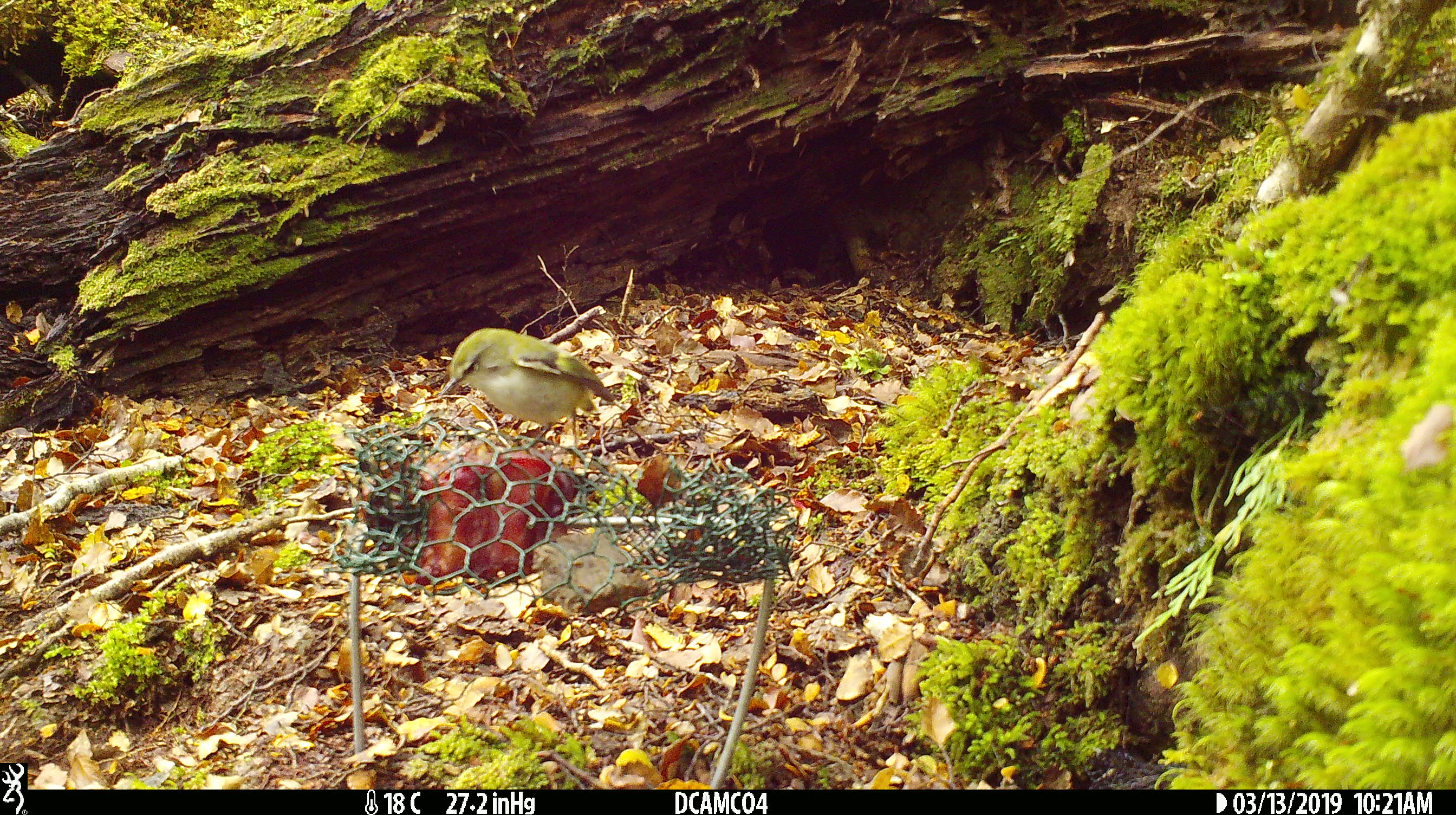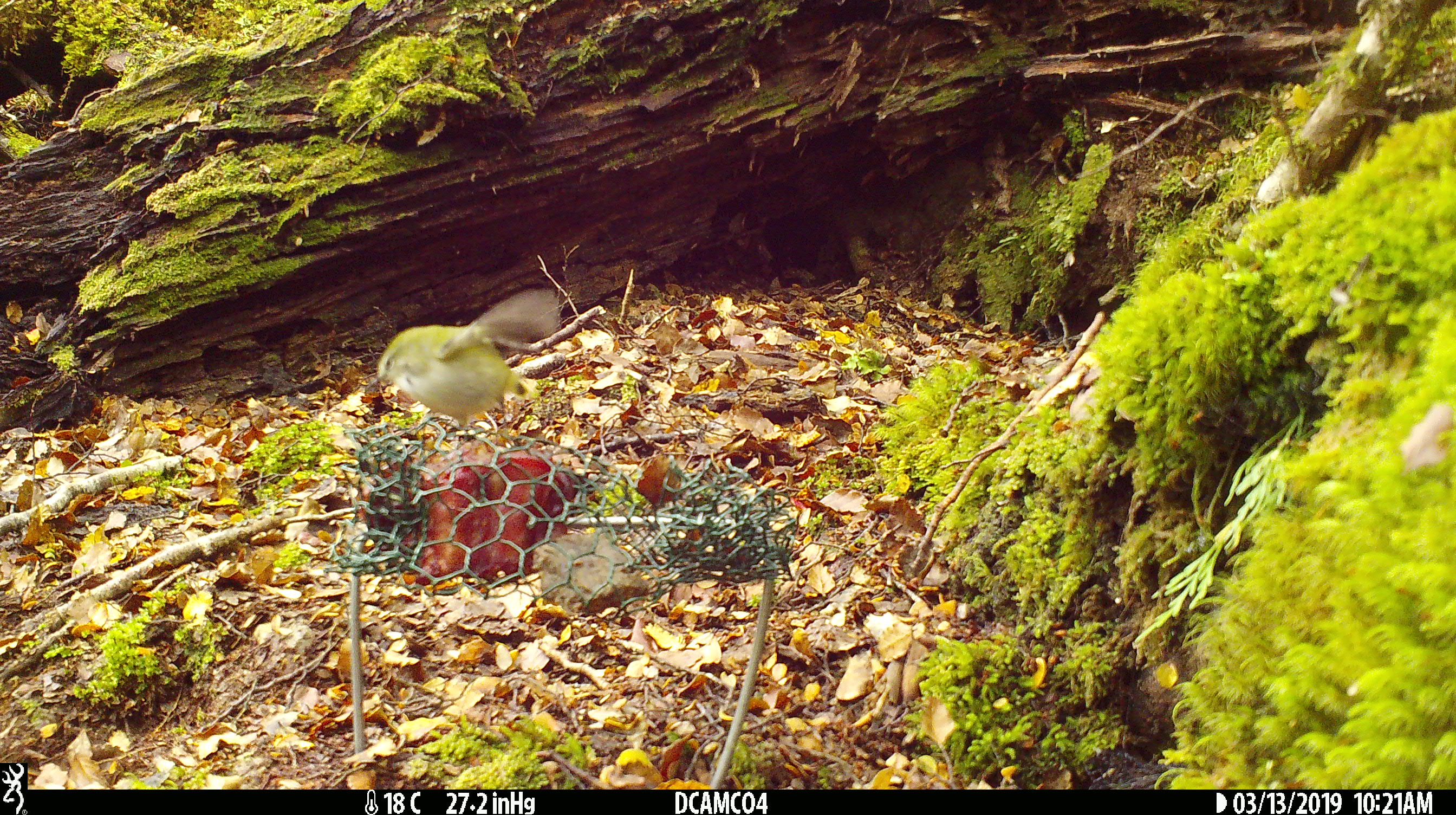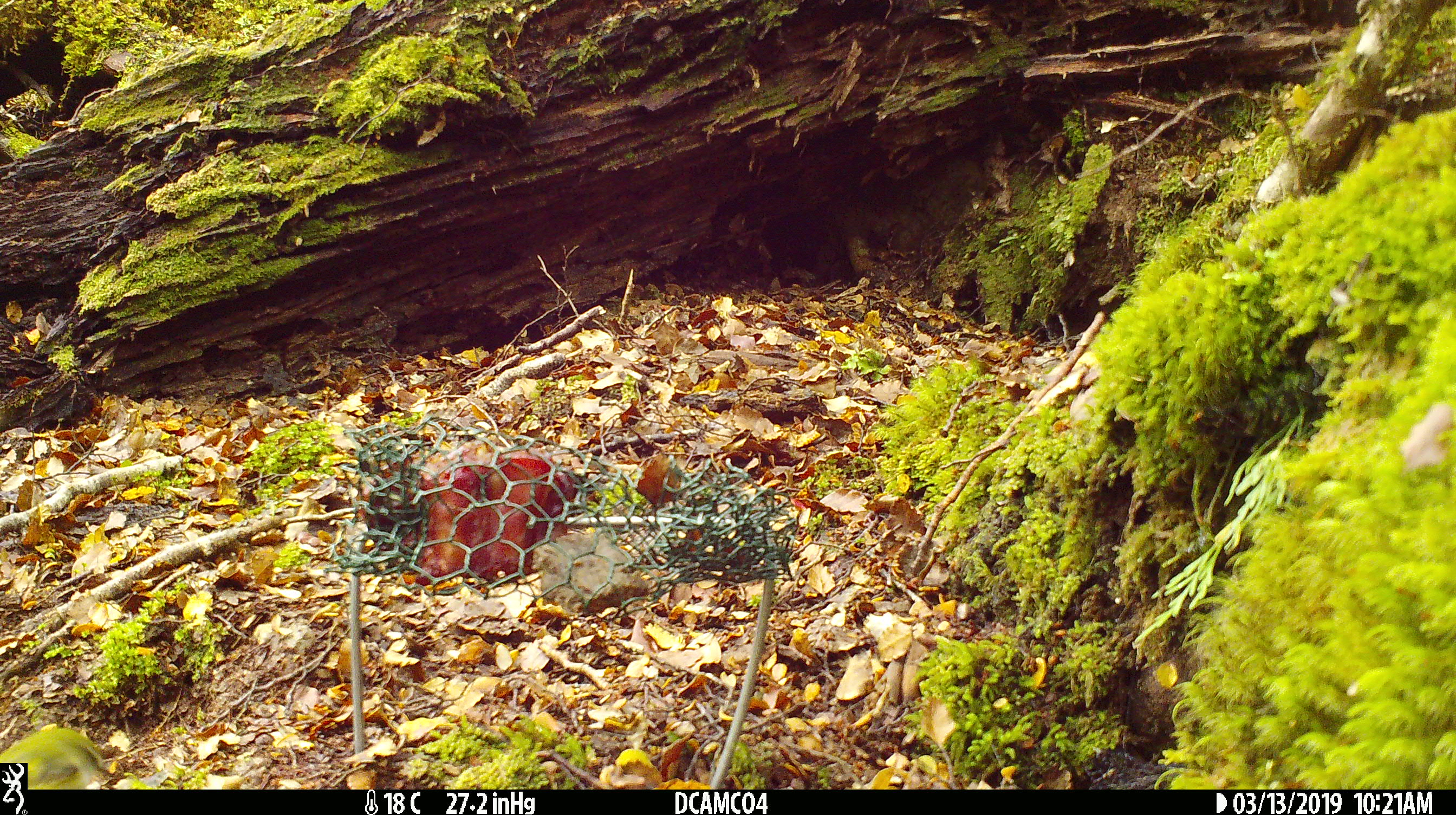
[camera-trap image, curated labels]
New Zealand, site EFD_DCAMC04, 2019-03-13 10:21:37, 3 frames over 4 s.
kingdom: Animalia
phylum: Chordata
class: Aves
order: Passeriformes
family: Acanthisittidae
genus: Acanthisitta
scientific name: Acanthisitta chloris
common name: rifleman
Rifleman (Acanthisitta chloris).